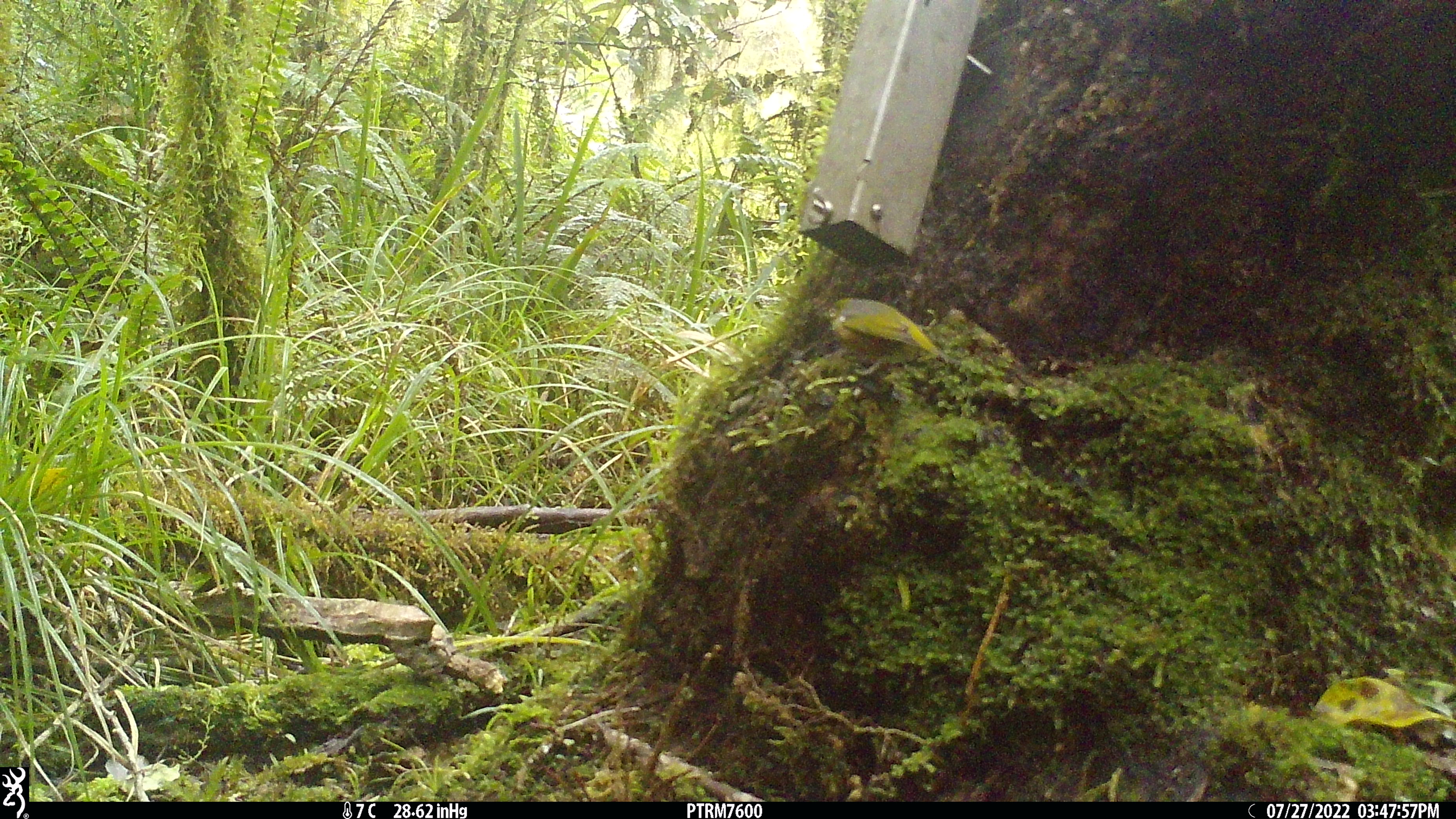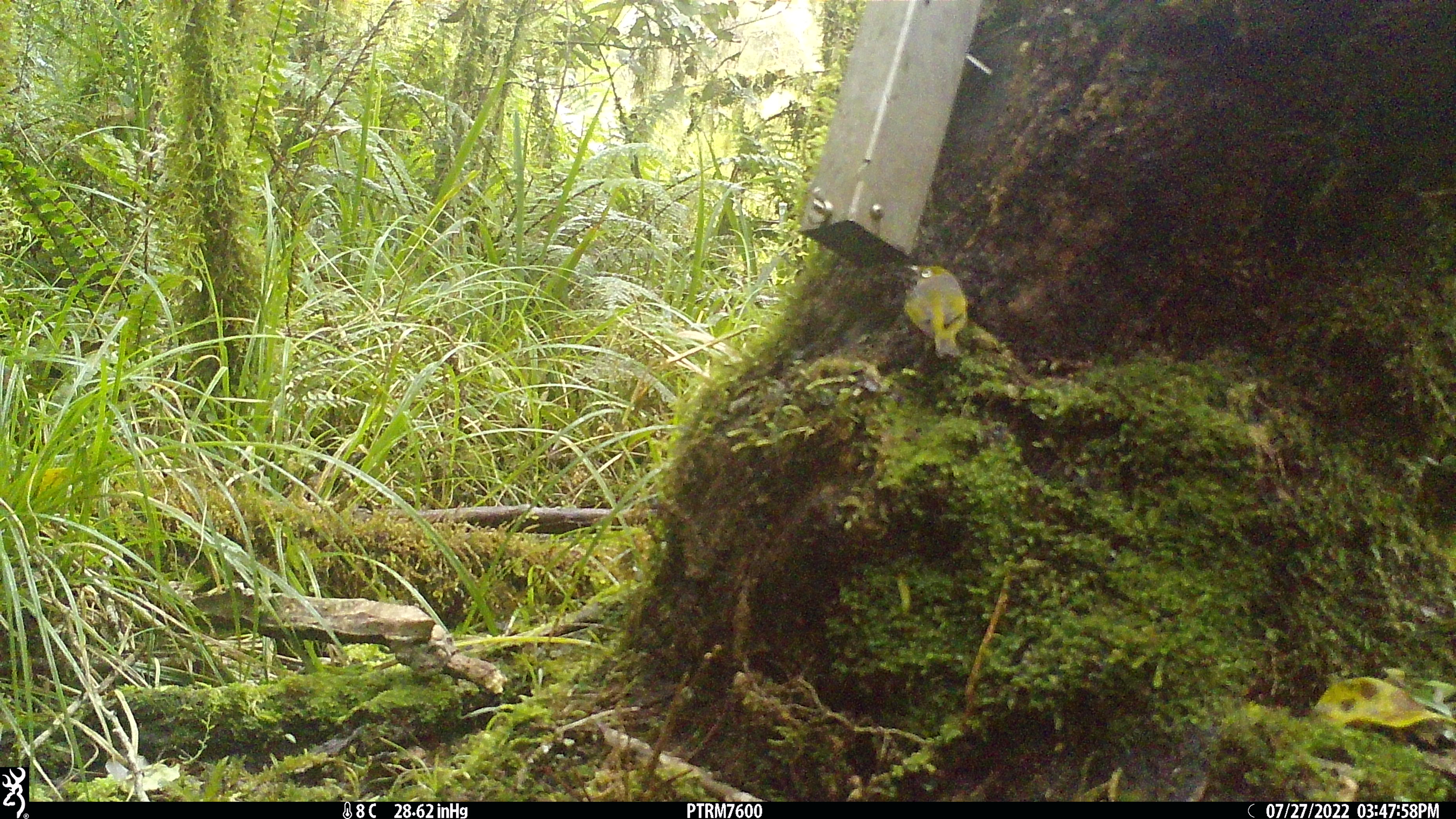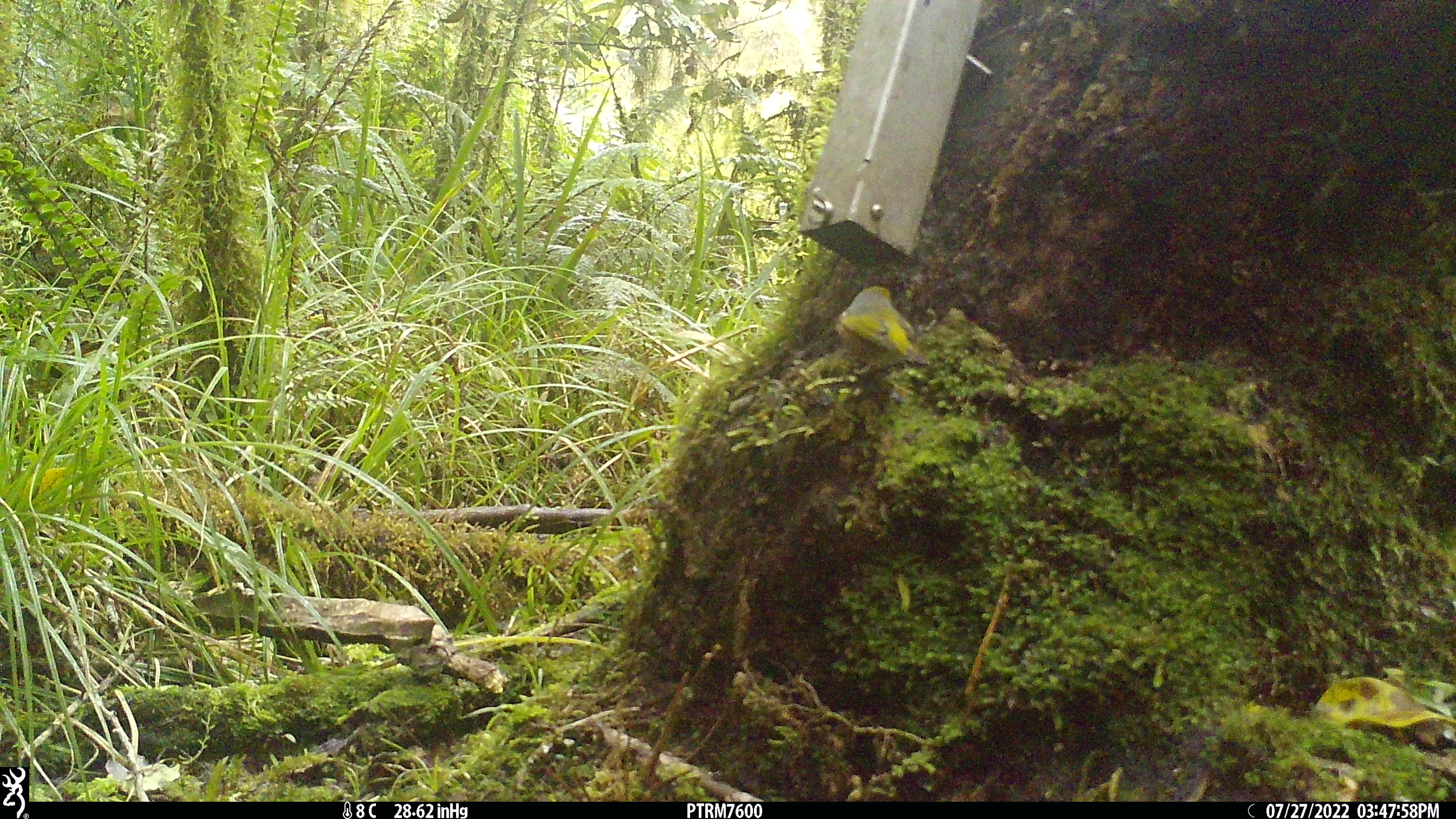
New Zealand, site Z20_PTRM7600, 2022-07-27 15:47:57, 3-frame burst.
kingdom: Animalia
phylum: Chordata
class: Aves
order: Passeriformes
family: Zosteropidae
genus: Zosterops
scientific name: Zosterops lateralis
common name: silvereye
Silvereye (Zosterops lateralis).